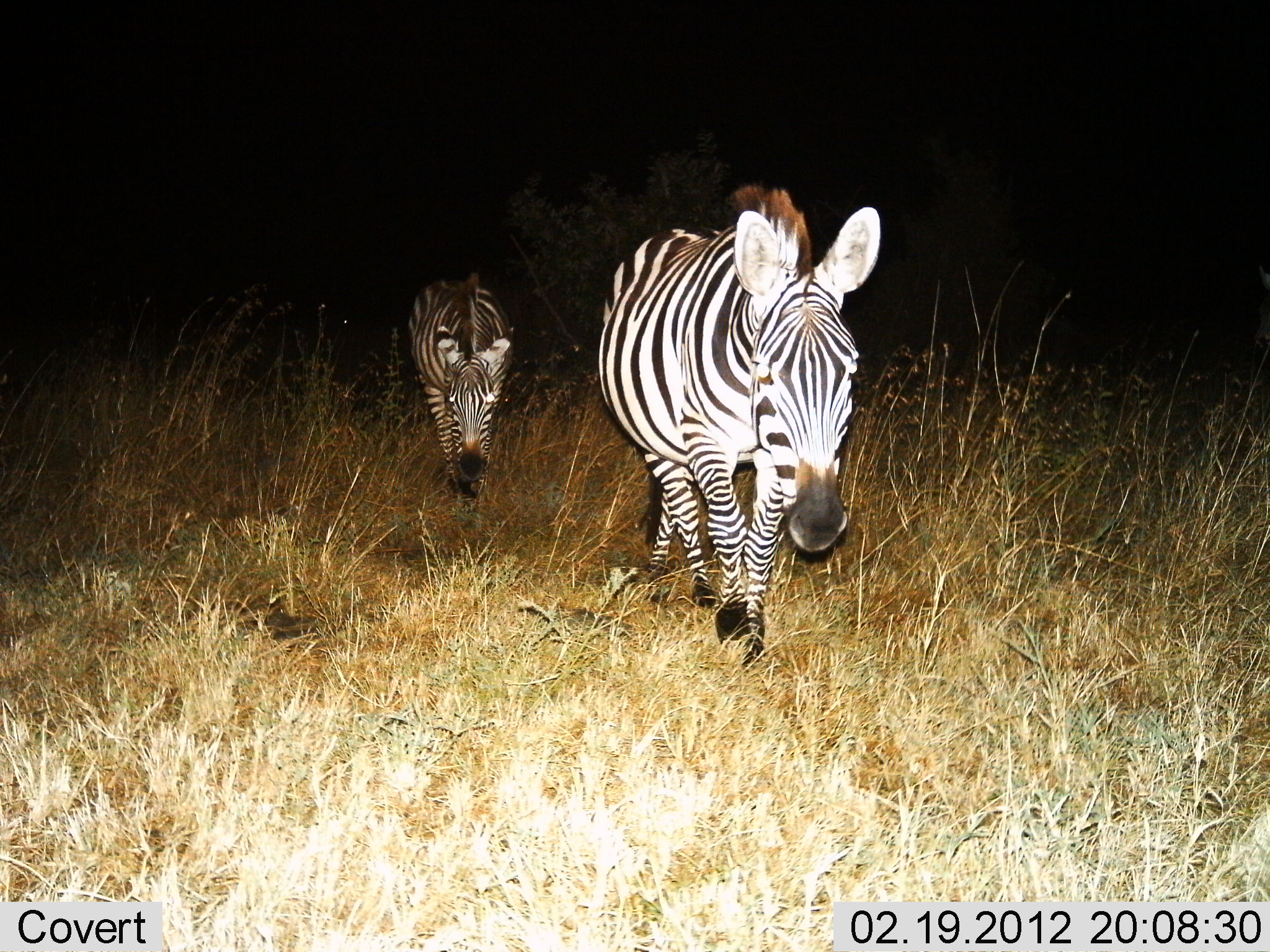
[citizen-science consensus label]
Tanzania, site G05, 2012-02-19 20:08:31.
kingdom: Animalia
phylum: Chordata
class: Mammalia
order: Perissodactyla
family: Equidae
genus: Equus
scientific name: Equus quagga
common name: plains zebra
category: zebra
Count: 2.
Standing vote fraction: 4%.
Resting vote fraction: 0%.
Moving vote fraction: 100%.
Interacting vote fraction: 0%.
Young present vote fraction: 9%.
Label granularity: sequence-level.